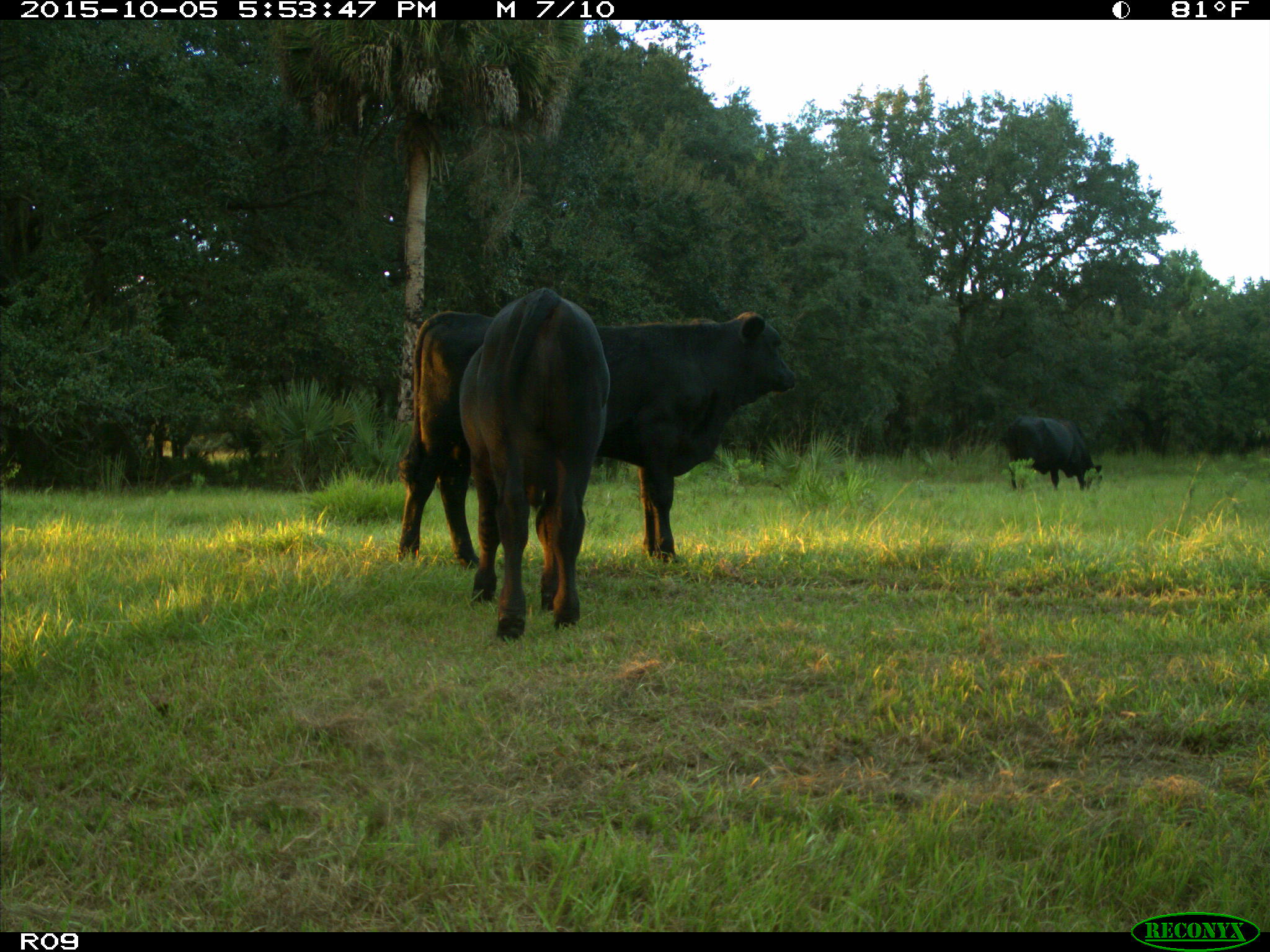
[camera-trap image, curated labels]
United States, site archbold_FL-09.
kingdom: Animalia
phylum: Chordata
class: Mammalia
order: Artiodactyla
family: Bovidae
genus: Bos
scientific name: Bos taurus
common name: domestic cow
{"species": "Bos taurus (domestic cow)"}